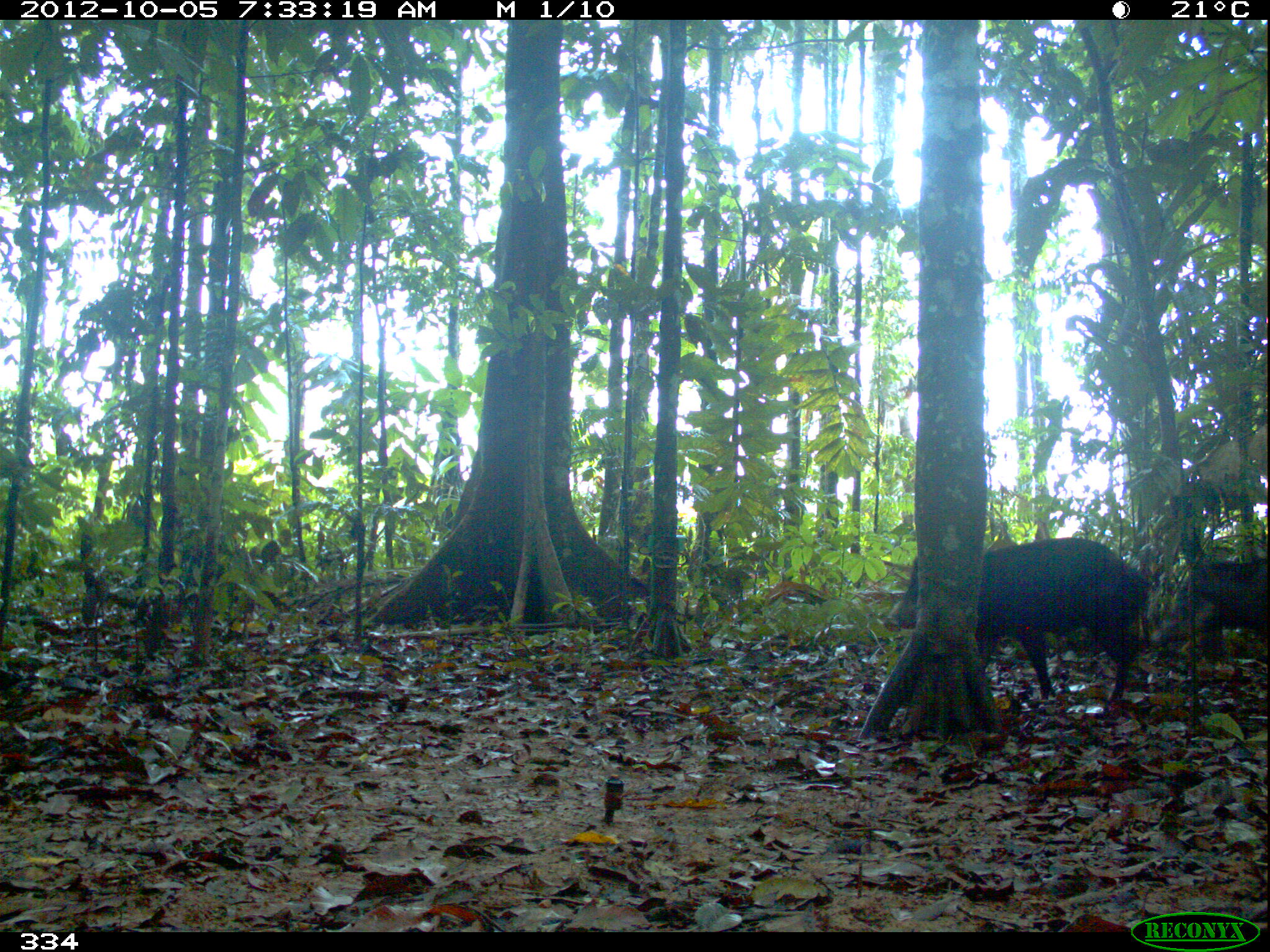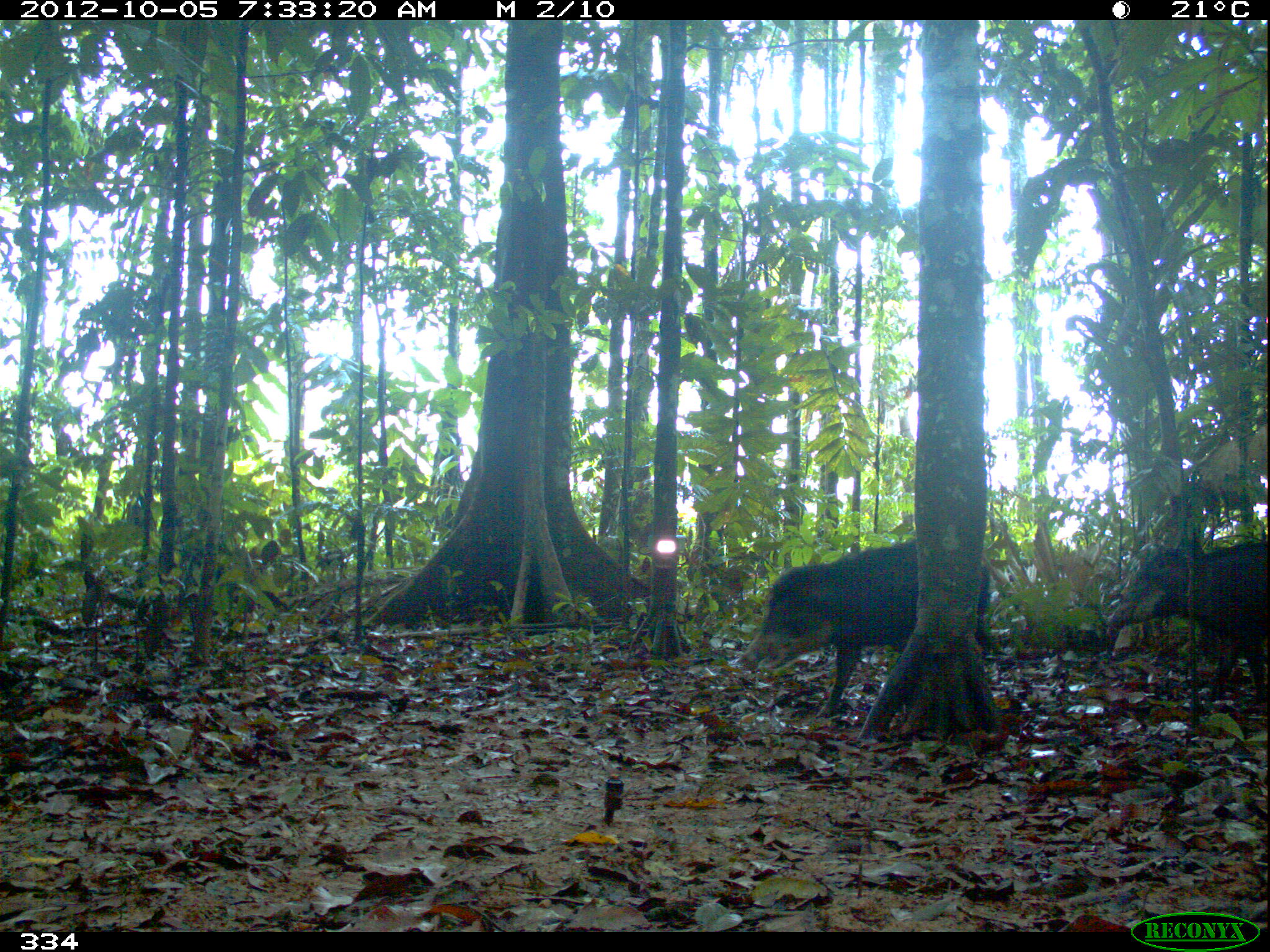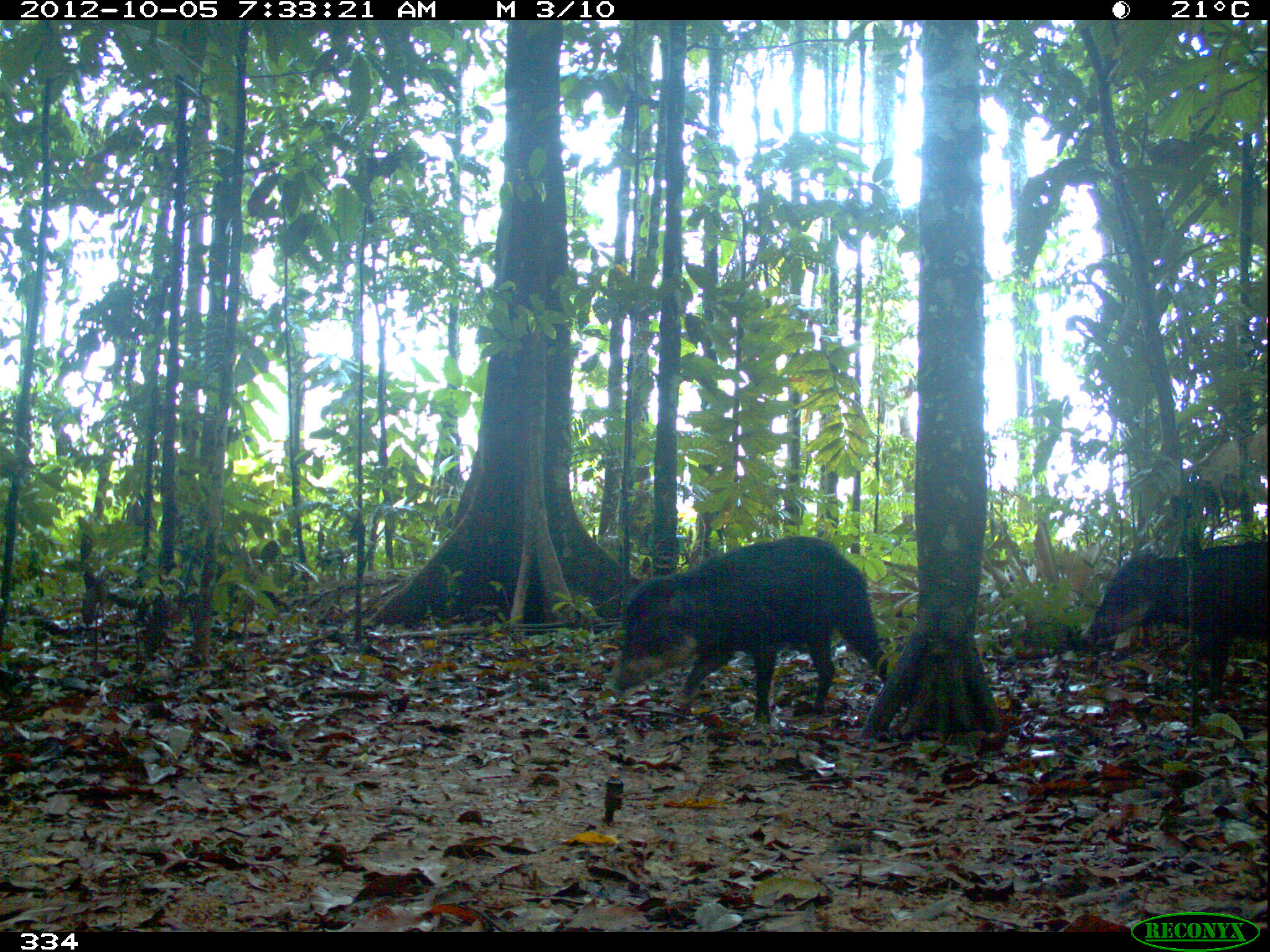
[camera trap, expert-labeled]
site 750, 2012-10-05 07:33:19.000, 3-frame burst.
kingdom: Animalia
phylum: Chordata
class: Mammalia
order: Artiodactyla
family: Tayassuidae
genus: Tayassu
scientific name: Tayassu pecari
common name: white-lipped peccary